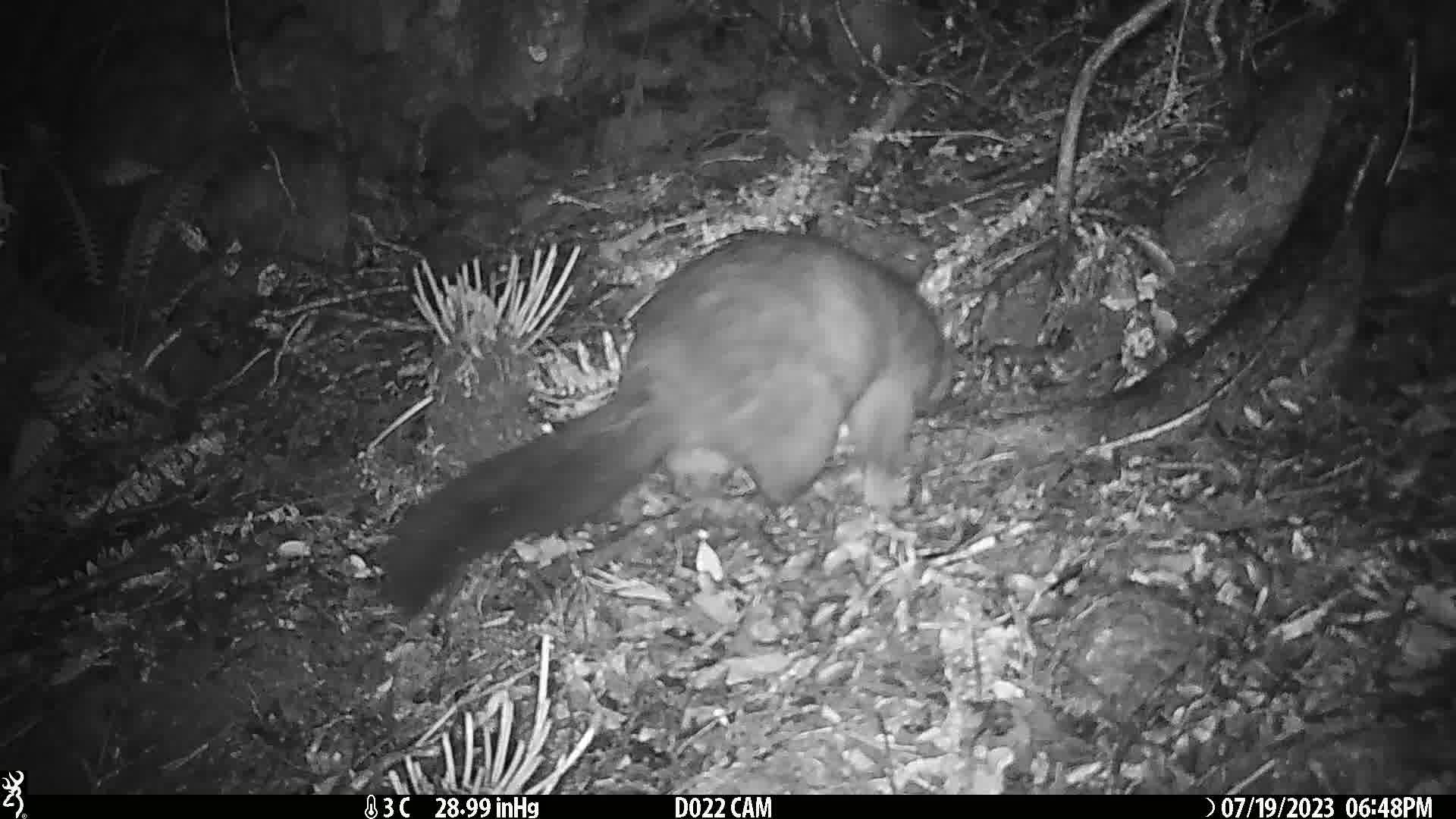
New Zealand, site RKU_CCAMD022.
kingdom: Animalia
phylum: Chordata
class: Mammalia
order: Diprotodontia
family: Phalangeridae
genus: Trichosurus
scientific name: Trichosurus vulpecula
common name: common brushtail possum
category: possum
Possum (common brushtail possum) (Trichosurus vulpecula).